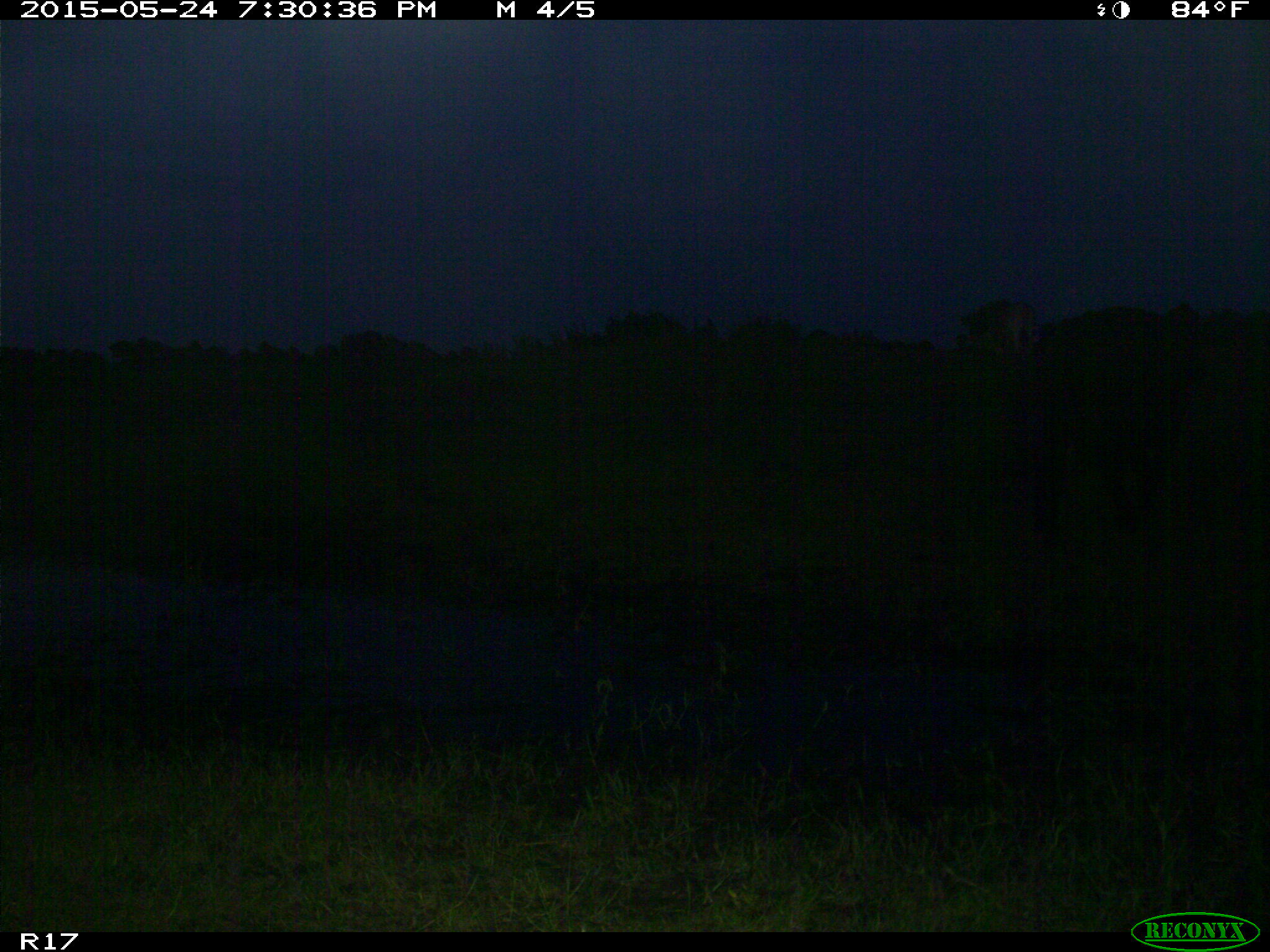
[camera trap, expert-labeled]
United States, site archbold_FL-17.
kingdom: Animalia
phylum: Chordata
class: Mammalia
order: Artiodactyla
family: Bovidae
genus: Bos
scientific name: Bos taurus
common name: domestic cow